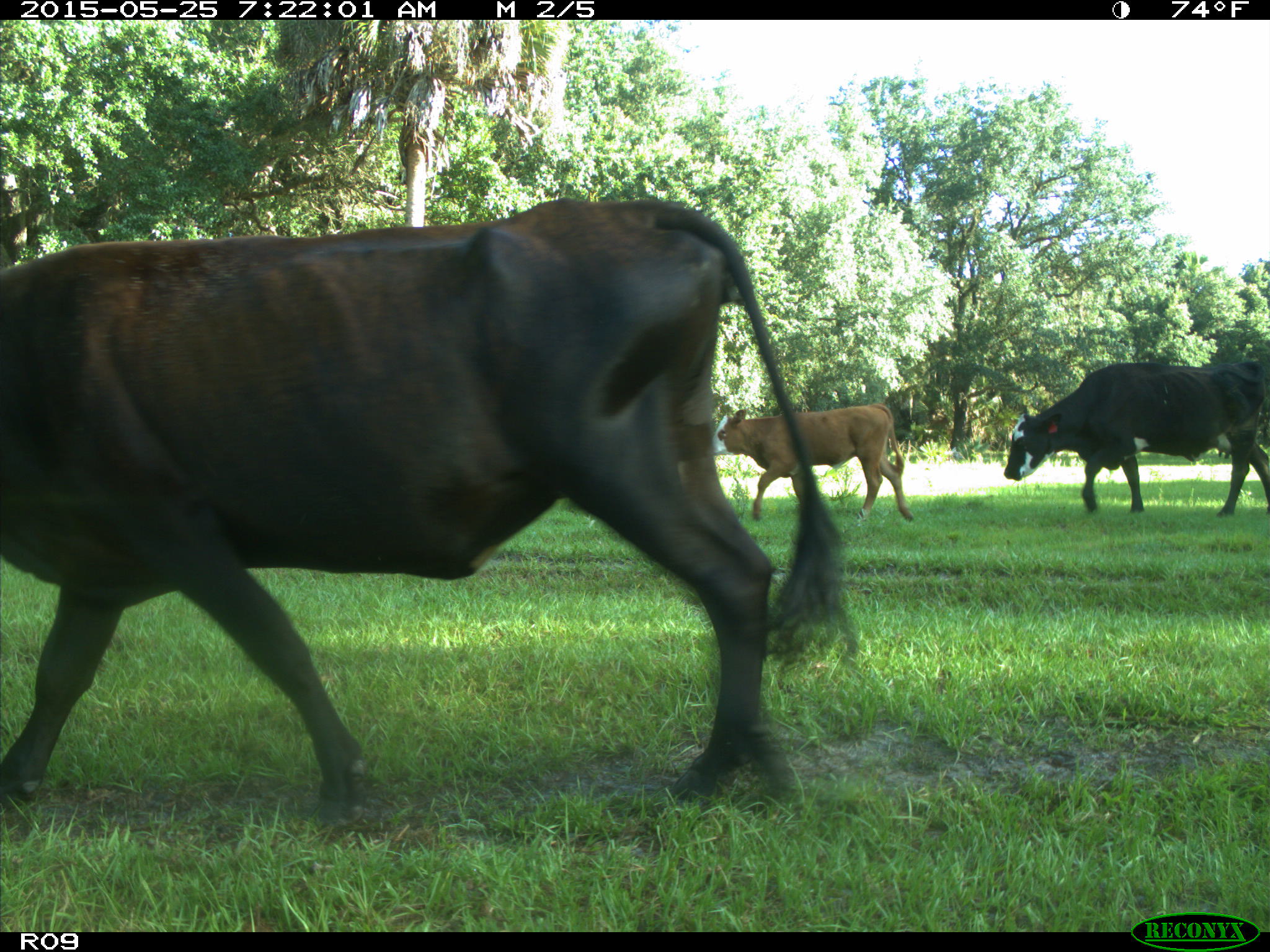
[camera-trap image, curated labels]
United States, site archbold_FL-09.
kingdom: Animalia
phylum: Chordata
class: Mammalia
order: Artiodactyla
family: Bovidae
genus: Bos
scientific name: Bos taurus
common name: domestic cow